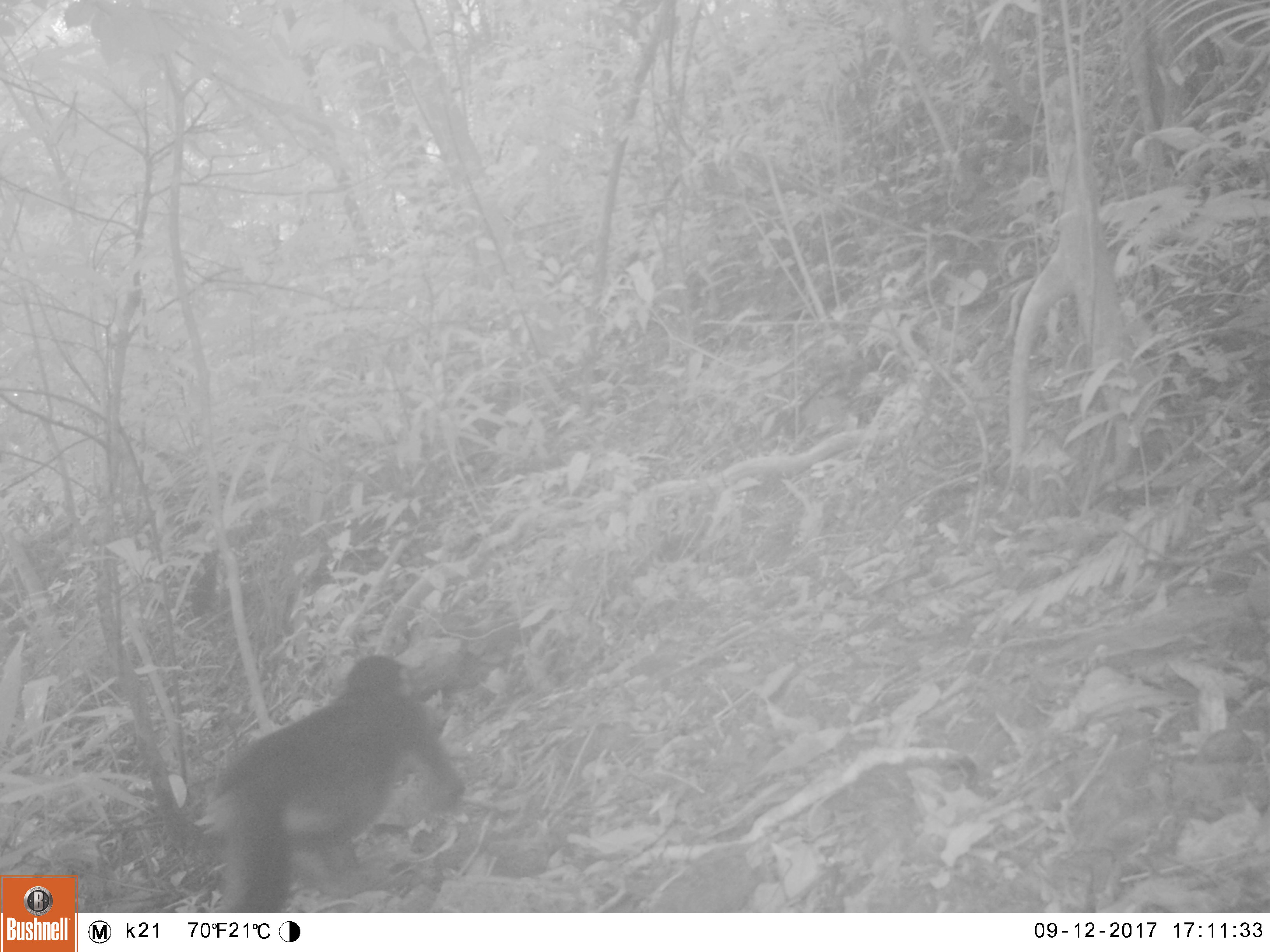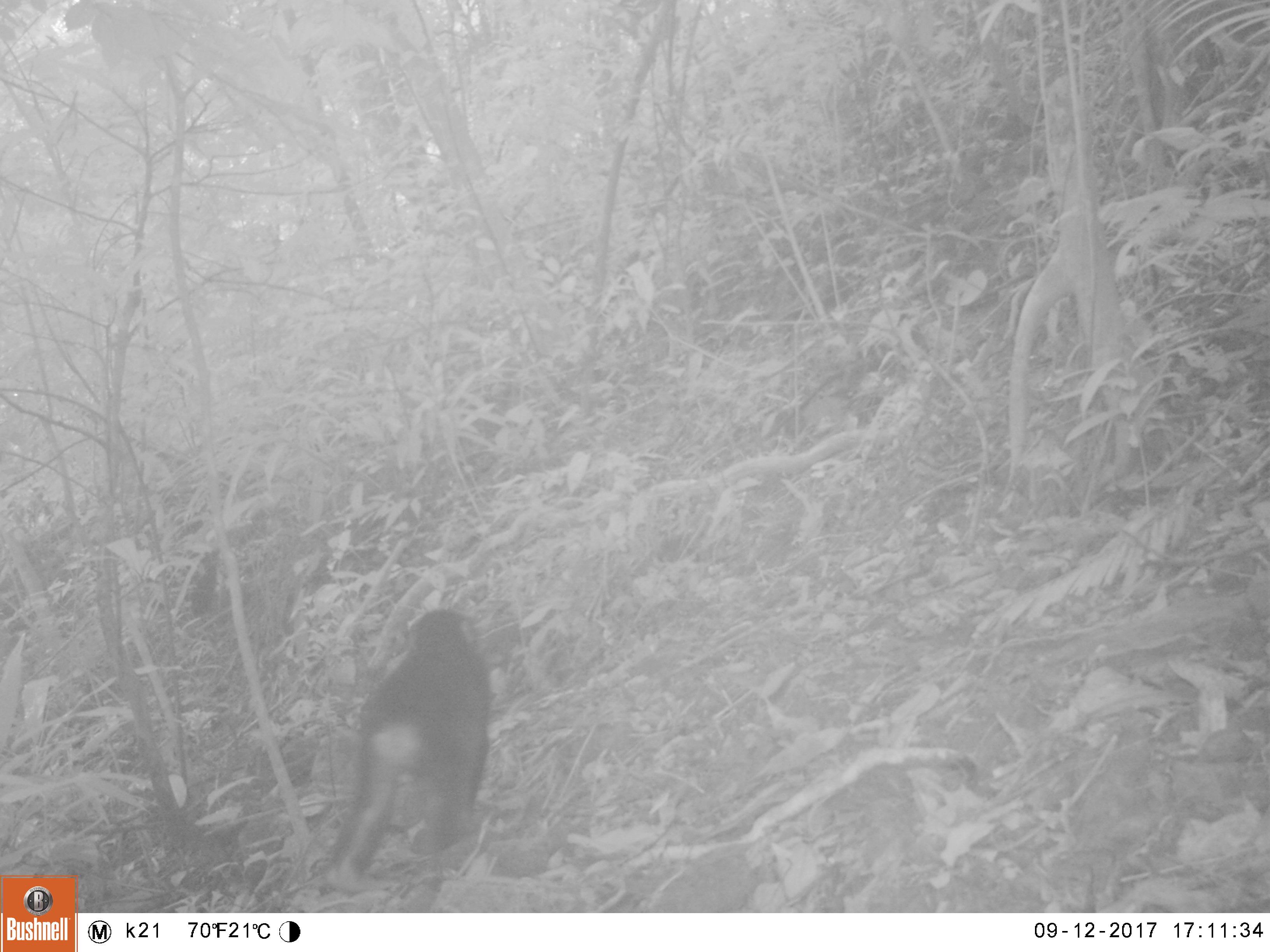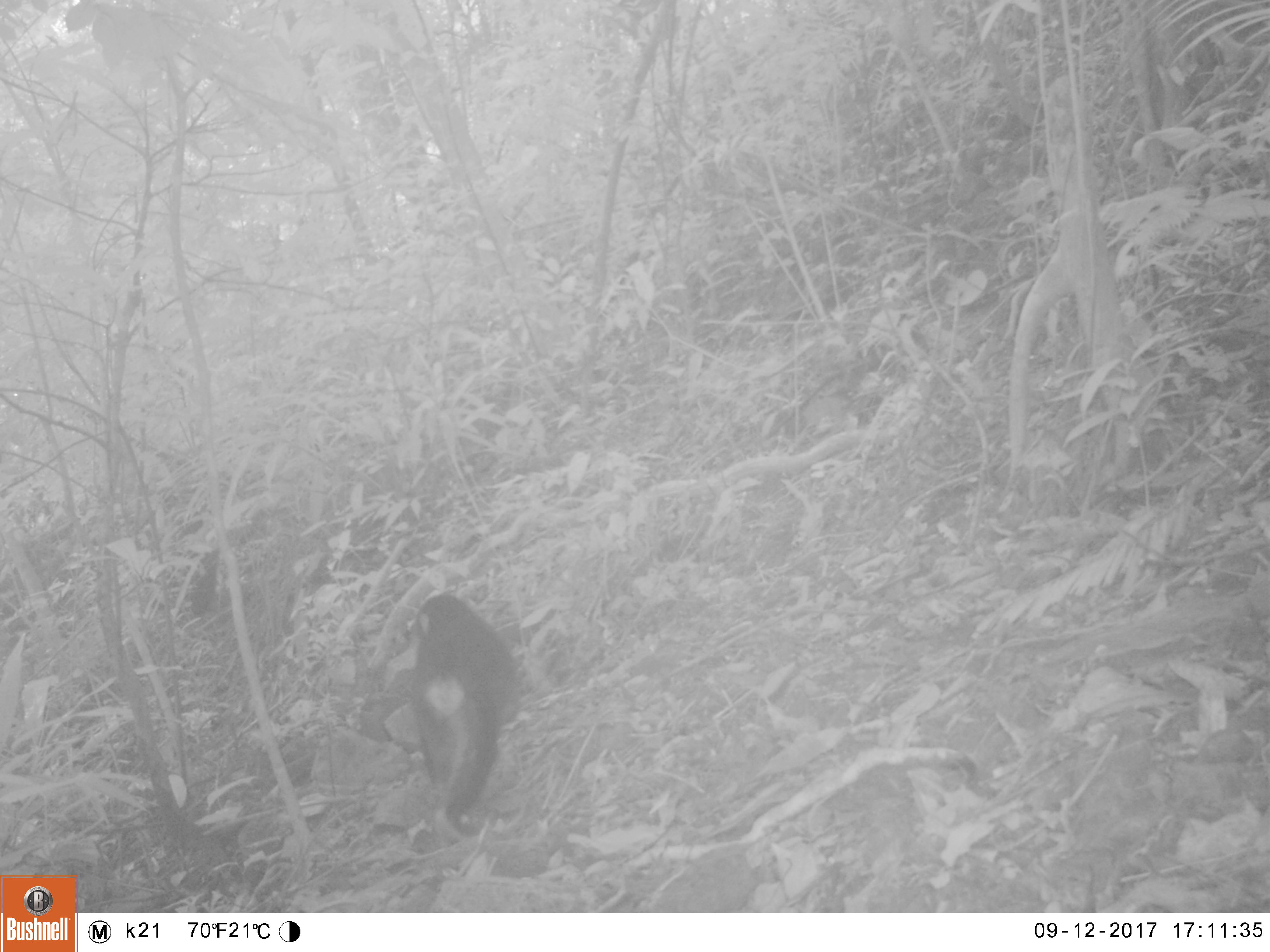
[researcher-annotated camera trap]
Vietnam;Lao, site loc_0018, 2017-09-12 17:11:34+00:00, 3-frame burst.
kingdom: Animalia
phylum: Chordata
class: Mammalia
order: Primates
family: Cercopithecidae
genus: Macaca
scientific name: Macaca arctoides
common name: stump-tailed macaque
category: stump tailed macaque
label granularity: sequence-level